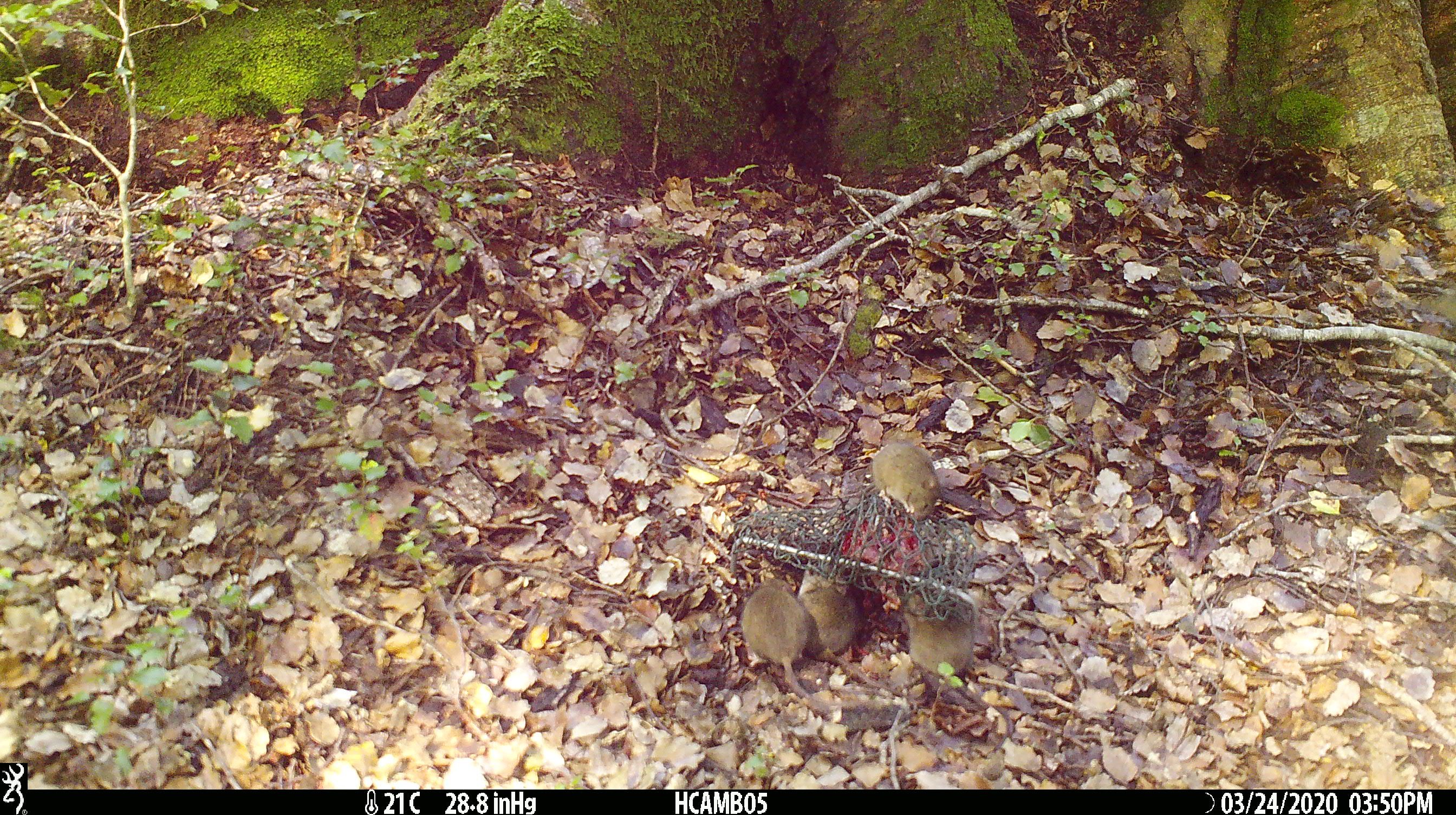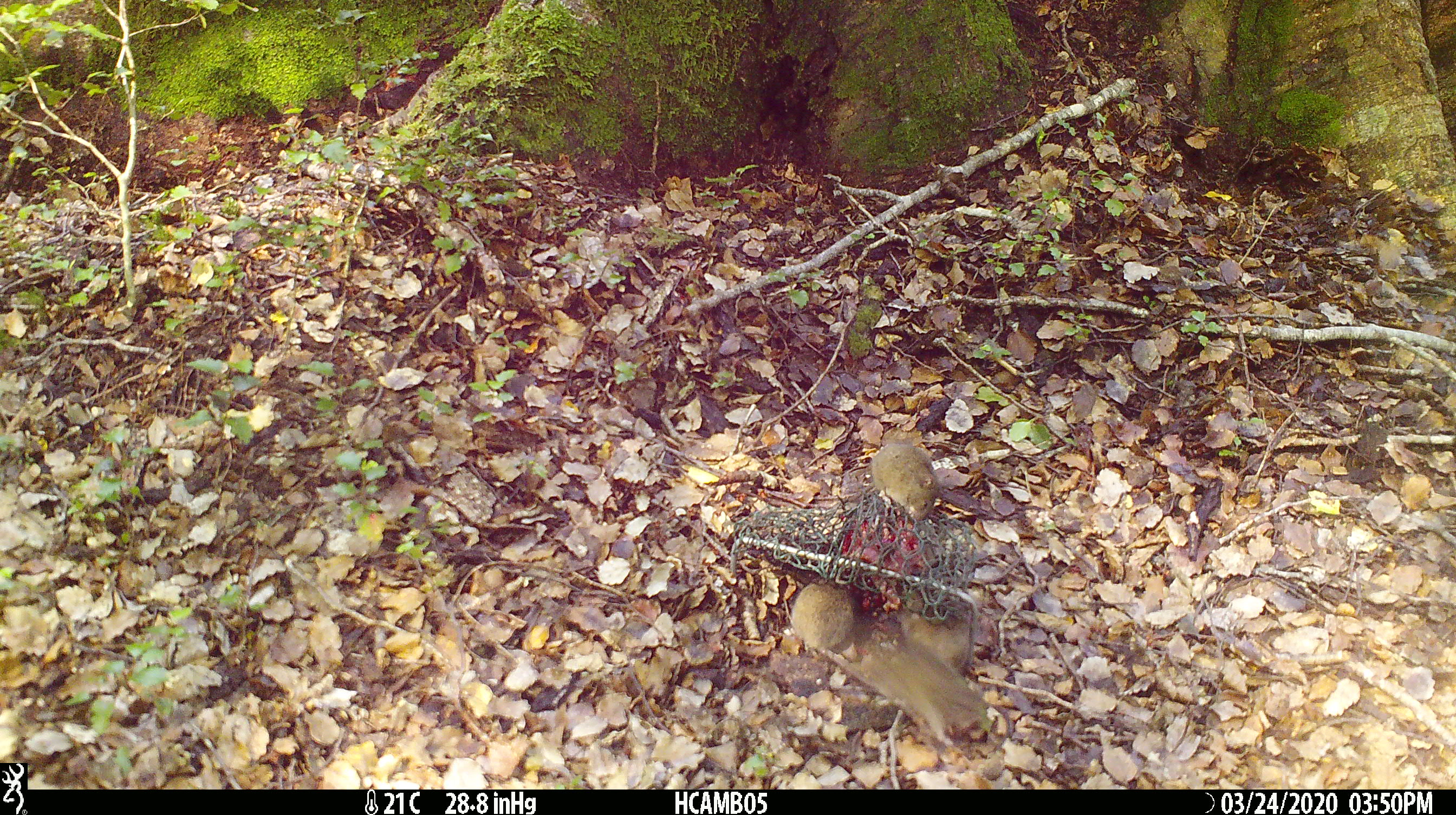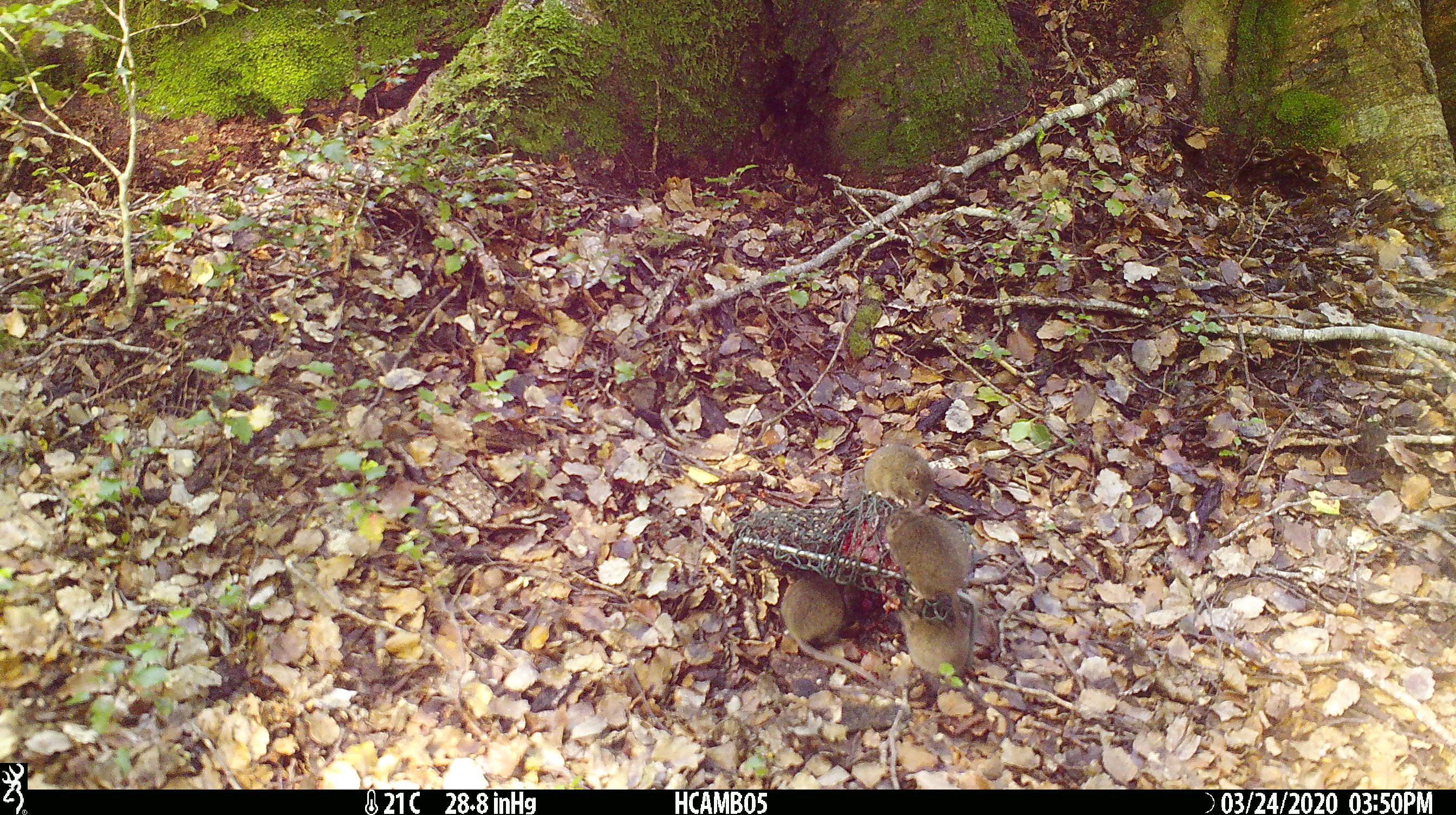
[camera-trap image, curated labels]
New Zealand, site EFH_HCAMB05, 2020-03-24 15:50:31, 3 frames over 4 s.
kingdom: Animalia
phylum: Chordata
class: Mammalia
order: Rodentia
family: Muridae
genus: Mus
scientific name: Mus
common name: mouse